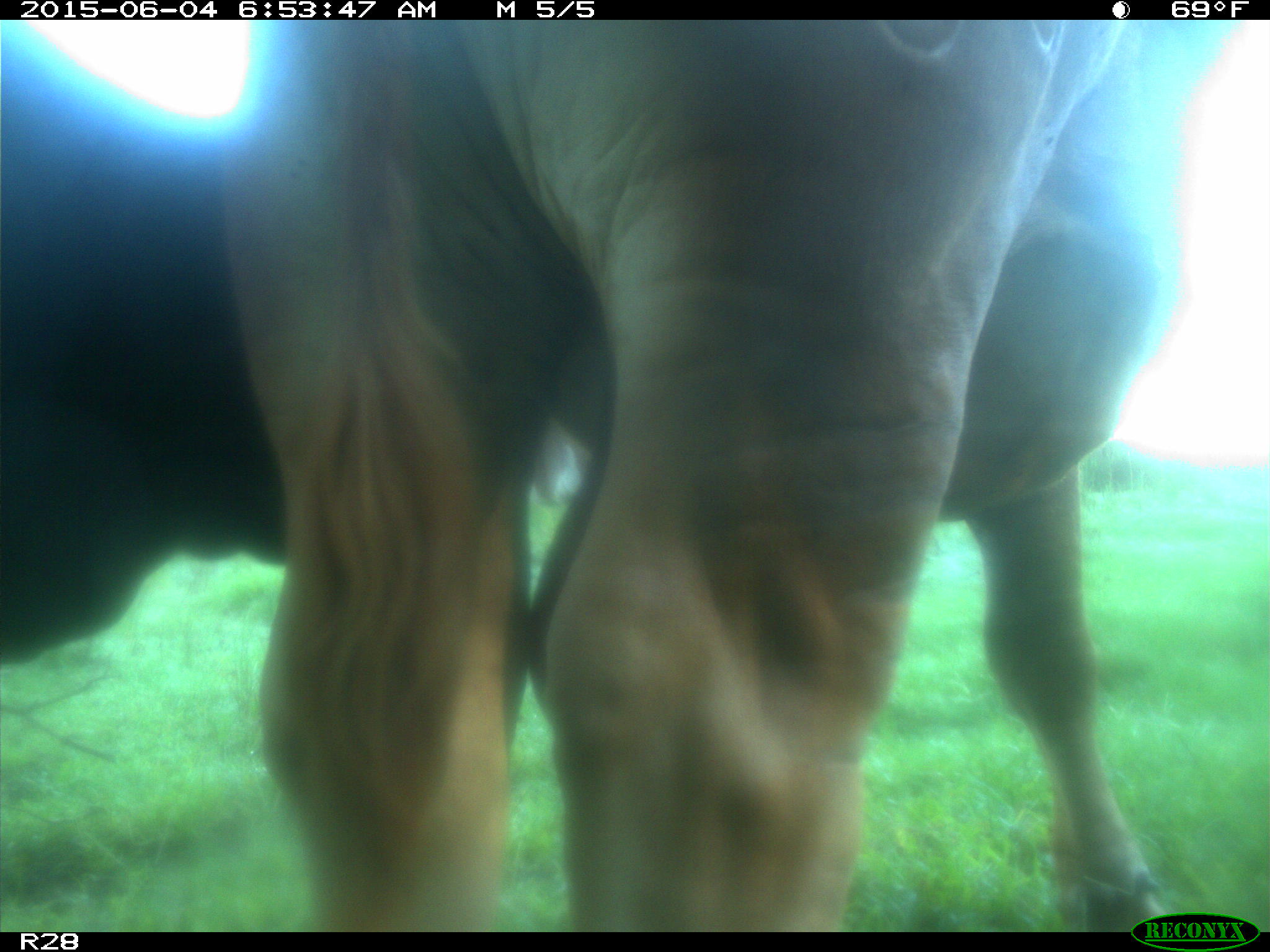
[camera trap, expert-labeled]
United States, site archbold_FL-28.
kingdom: Animalia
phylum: Chordata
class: Mammalia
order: Artiodactyla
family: Bovidae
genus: Bos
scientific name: Bos taurus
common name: domestic cow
Bos taurus (domestic cow).